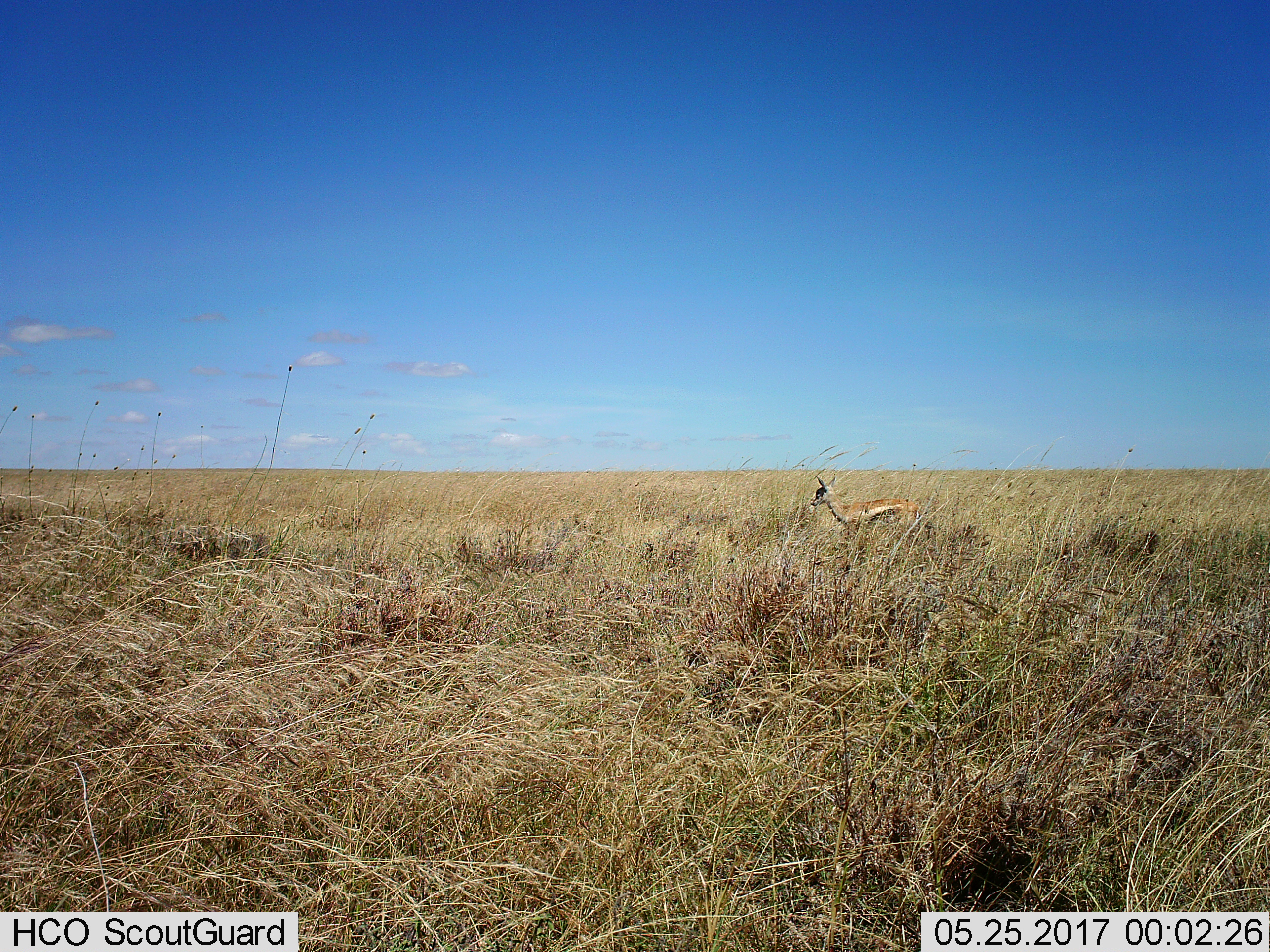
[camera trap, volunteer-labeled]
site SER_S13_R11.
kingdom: Animalia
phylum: Chordata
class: Mammalia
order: Artiodactyla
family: Bovidae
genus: Eudorcas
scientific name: Eudorcas thomsonii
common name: thomson's gazelle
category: gazellethomsons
Gazellethomsons (thomson's gazelle) (Eudorcas thomsonii), count 1. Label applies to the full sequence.